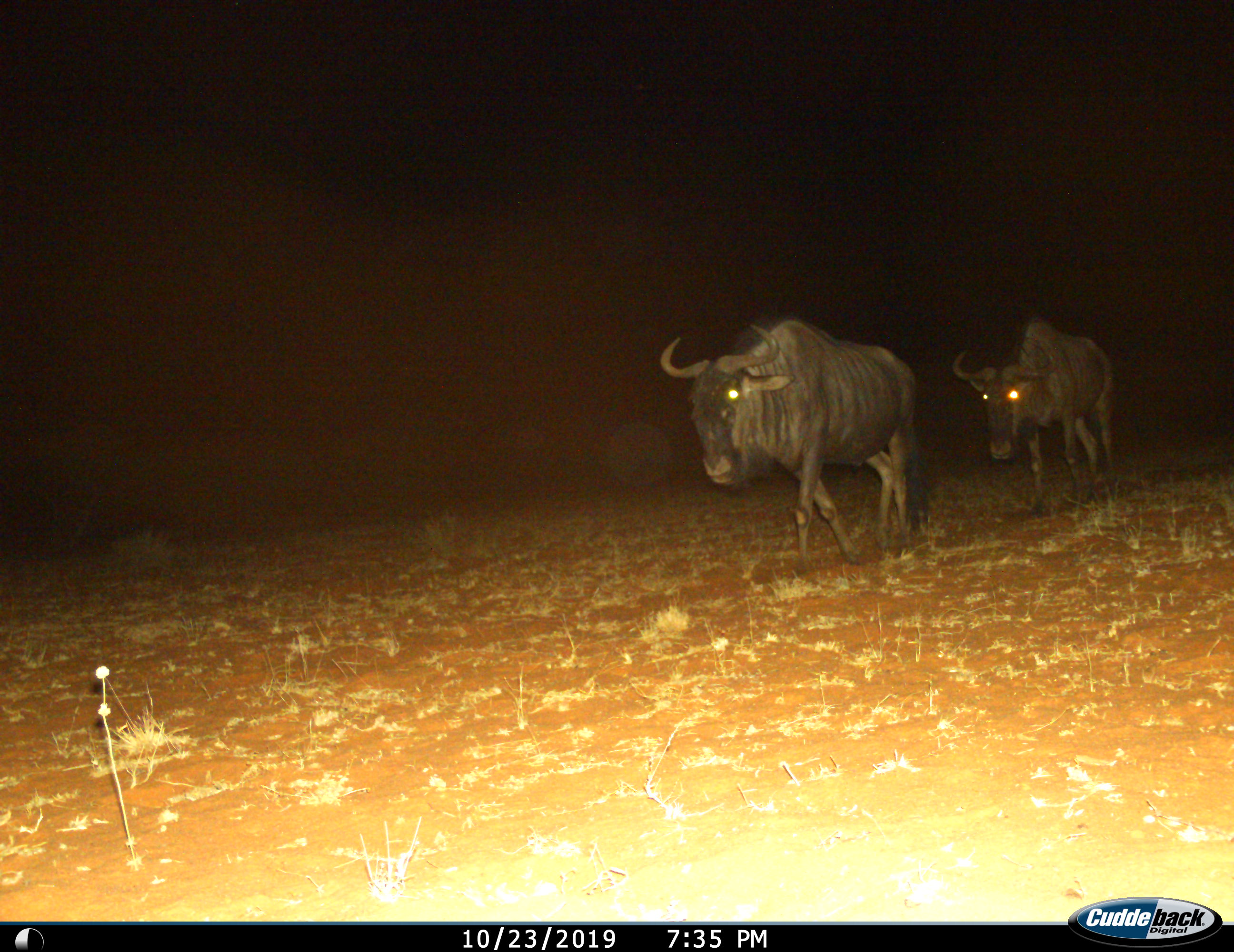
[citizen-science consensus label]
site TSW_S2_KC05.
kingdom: Animalia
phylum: Chordata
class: Mammalia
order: Artiodactyla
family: Bovidae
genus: Connochaetes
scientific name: Connochaetes taurinus taurinus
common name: blue wildebeest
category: wildebeestblue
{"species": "wildebeestblue (blue wildebeest) (Connochaetes taurinus taurinus)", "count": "2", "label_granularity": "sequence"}